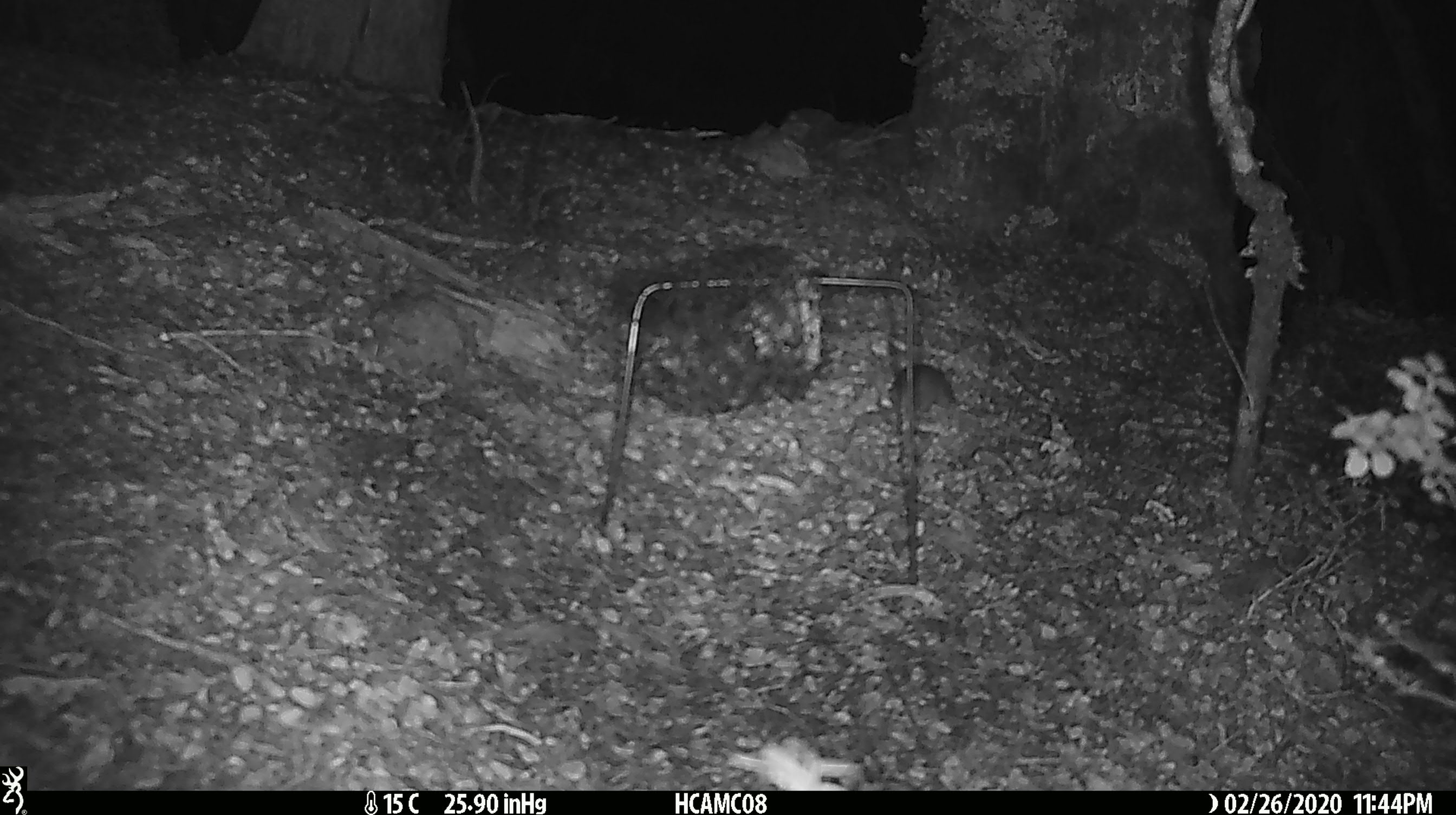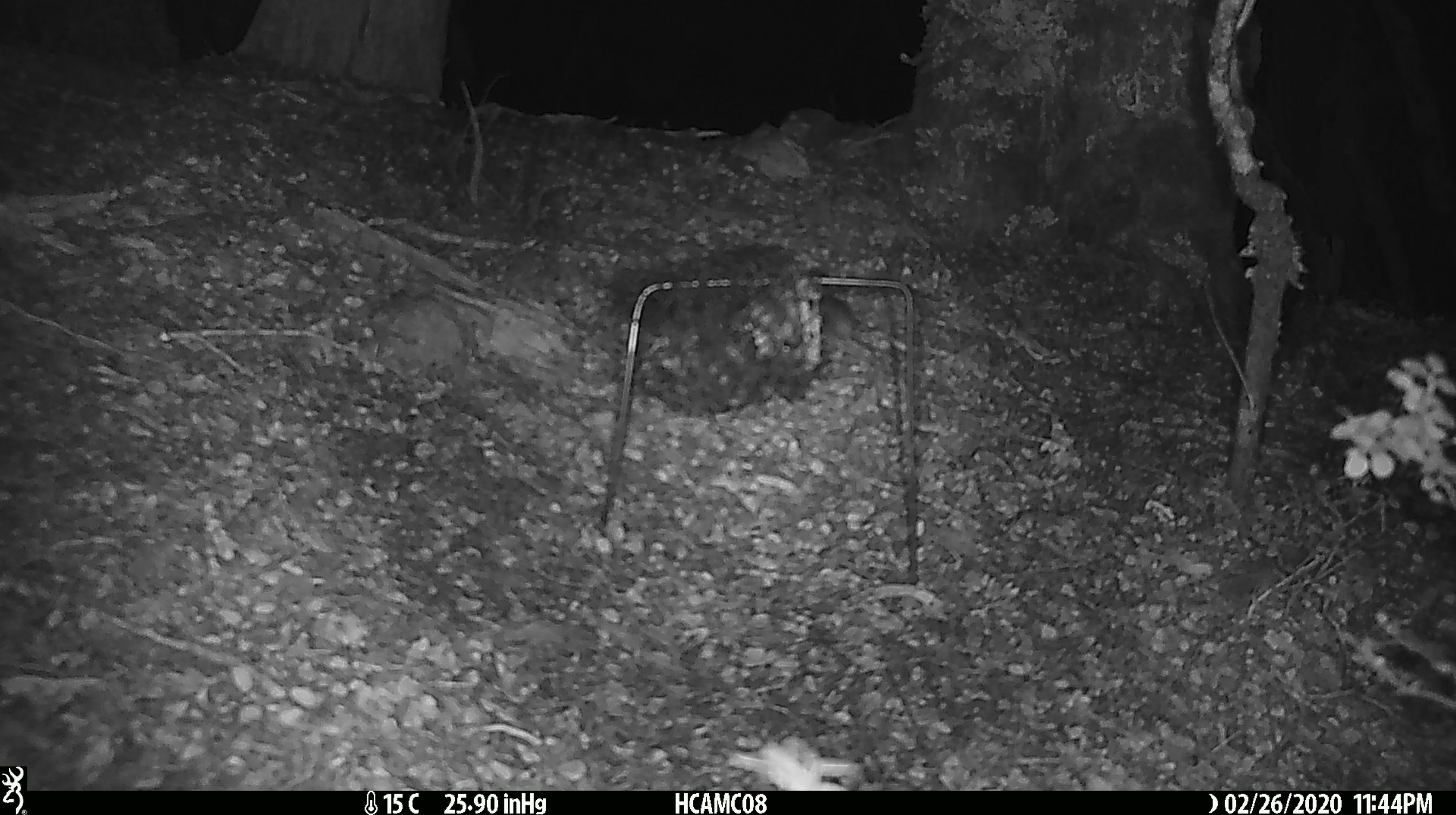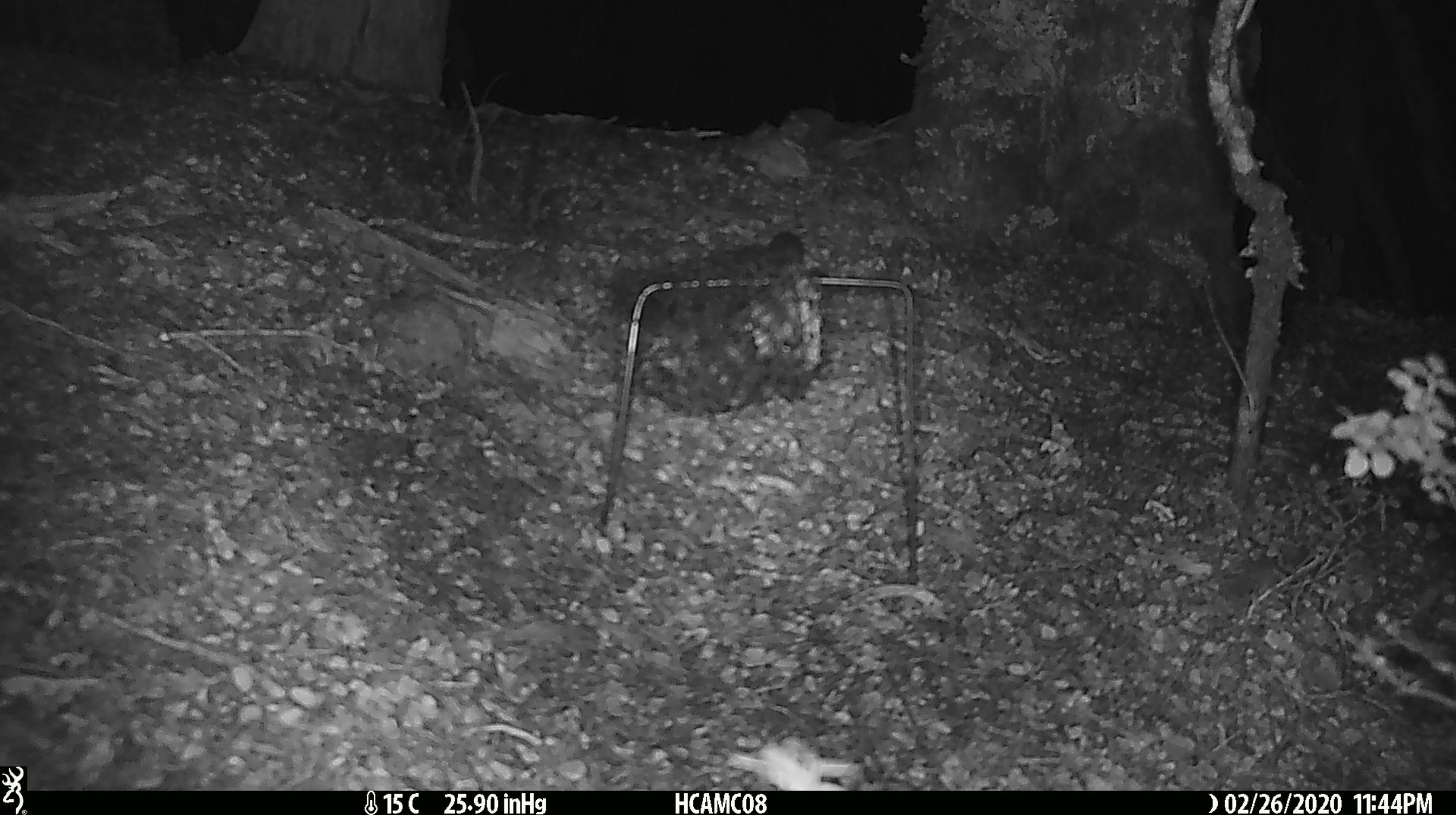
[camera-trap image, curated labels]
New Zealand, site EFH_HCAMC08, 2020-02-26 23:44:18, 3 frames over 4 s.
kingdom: Animalia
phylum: Chordata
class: Mammalia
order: Rodentia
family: Muridae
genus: Mus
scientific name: Mus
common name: mouse